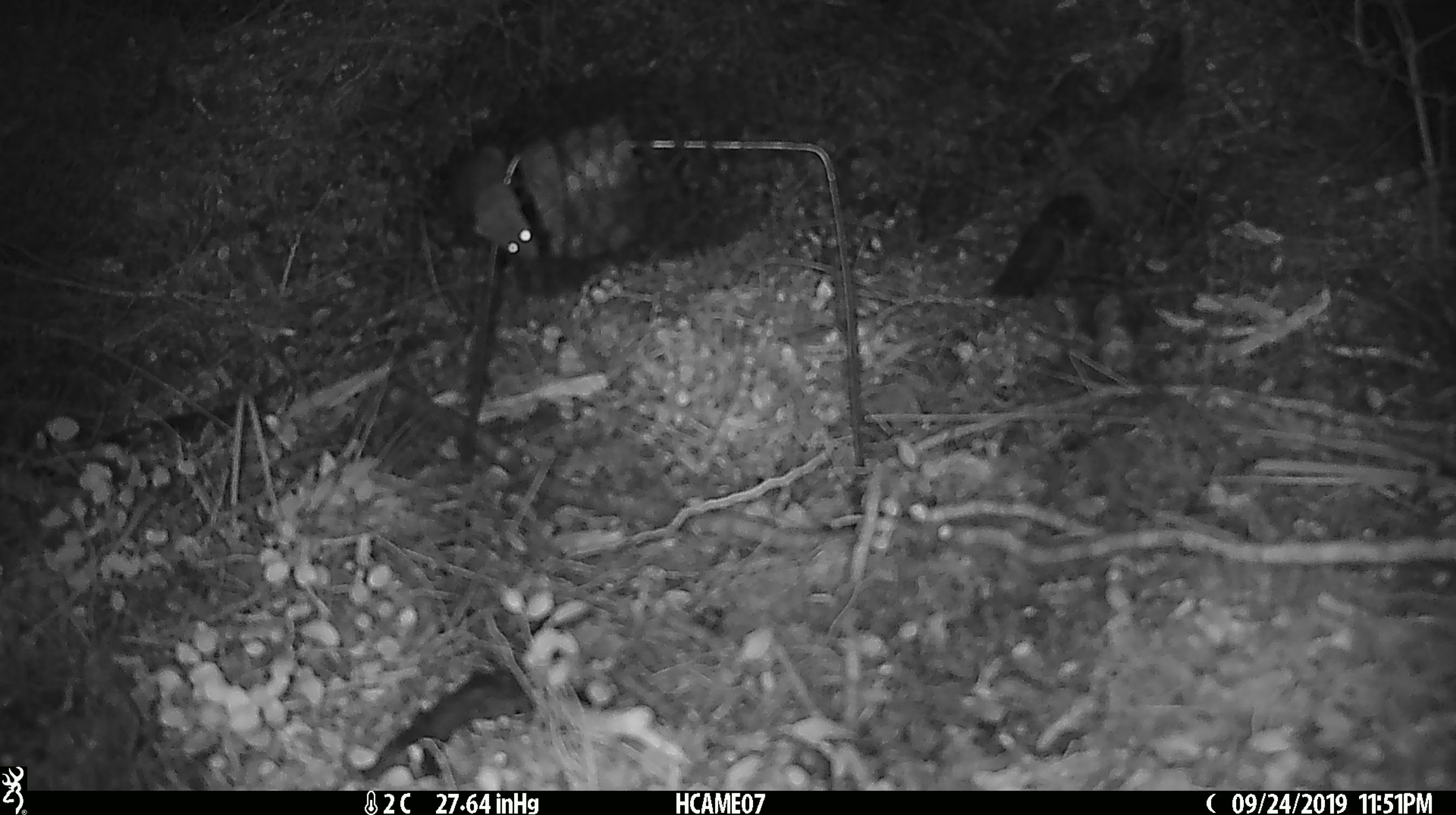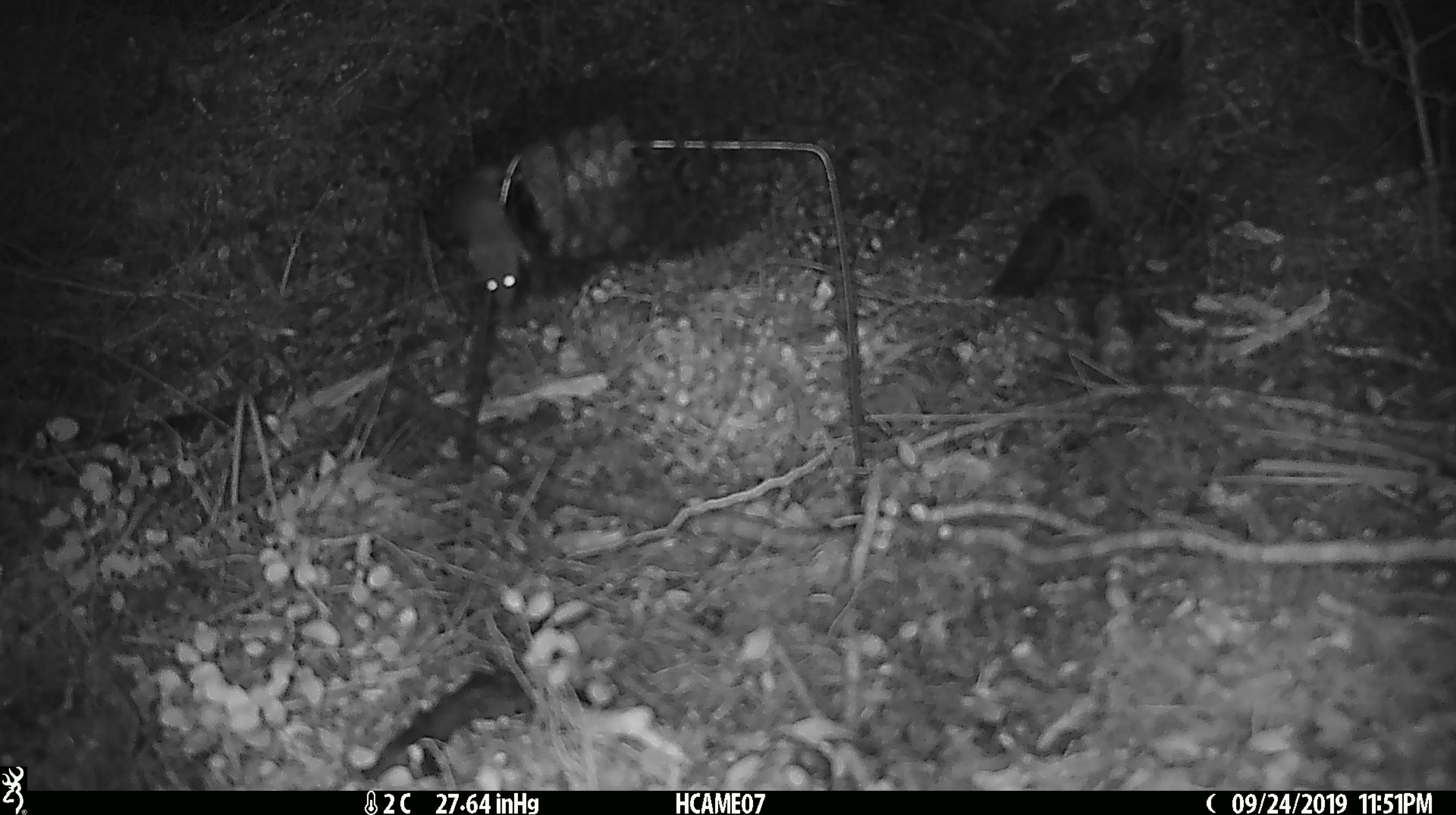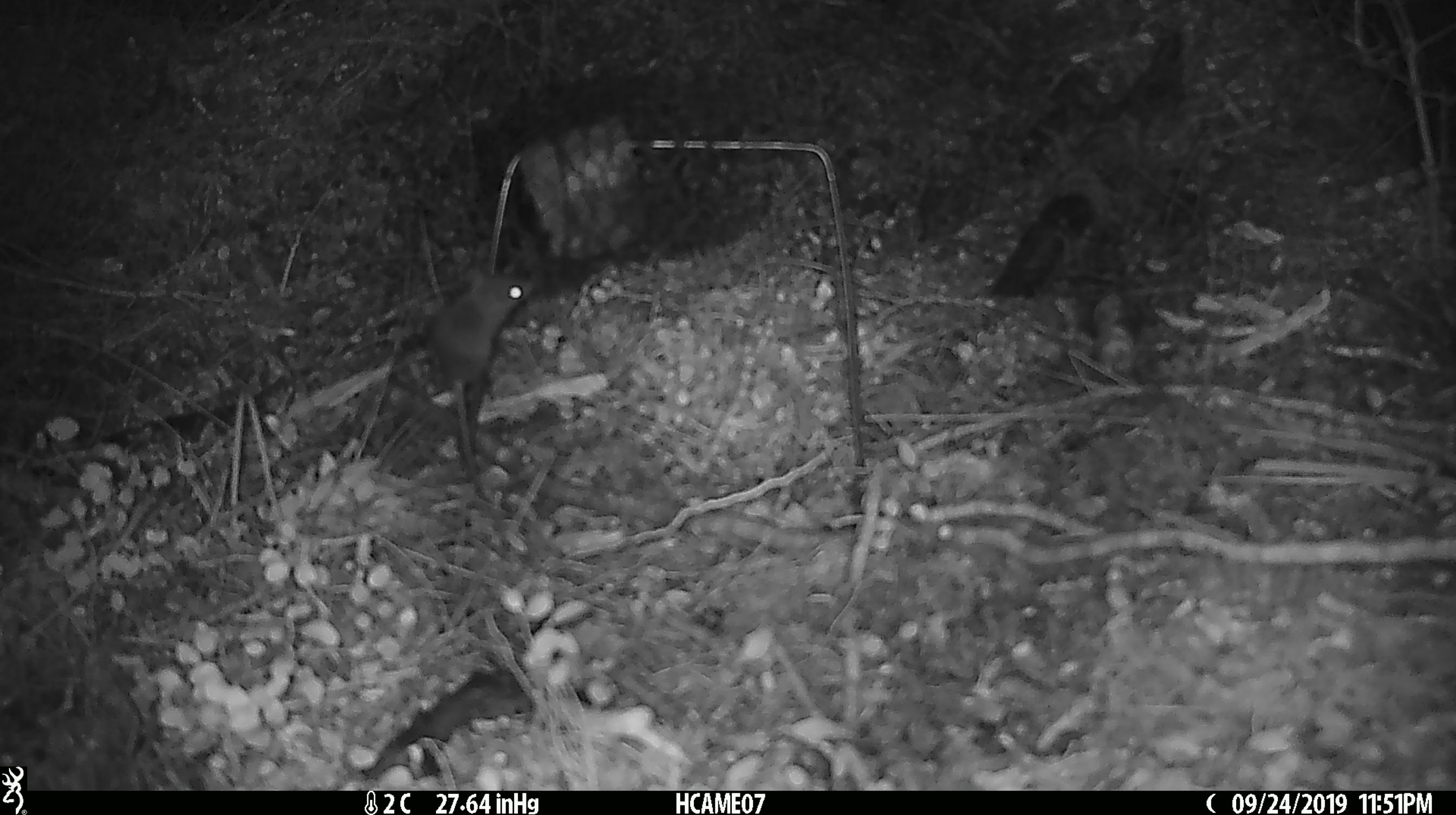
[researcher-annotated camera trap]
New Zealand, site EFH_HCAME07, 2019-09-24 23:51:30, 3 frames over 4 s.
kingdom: Animalia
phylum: Chordata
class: Mammalia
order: Rodentia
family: Muridae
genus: Mus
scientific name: Mus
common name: mouse